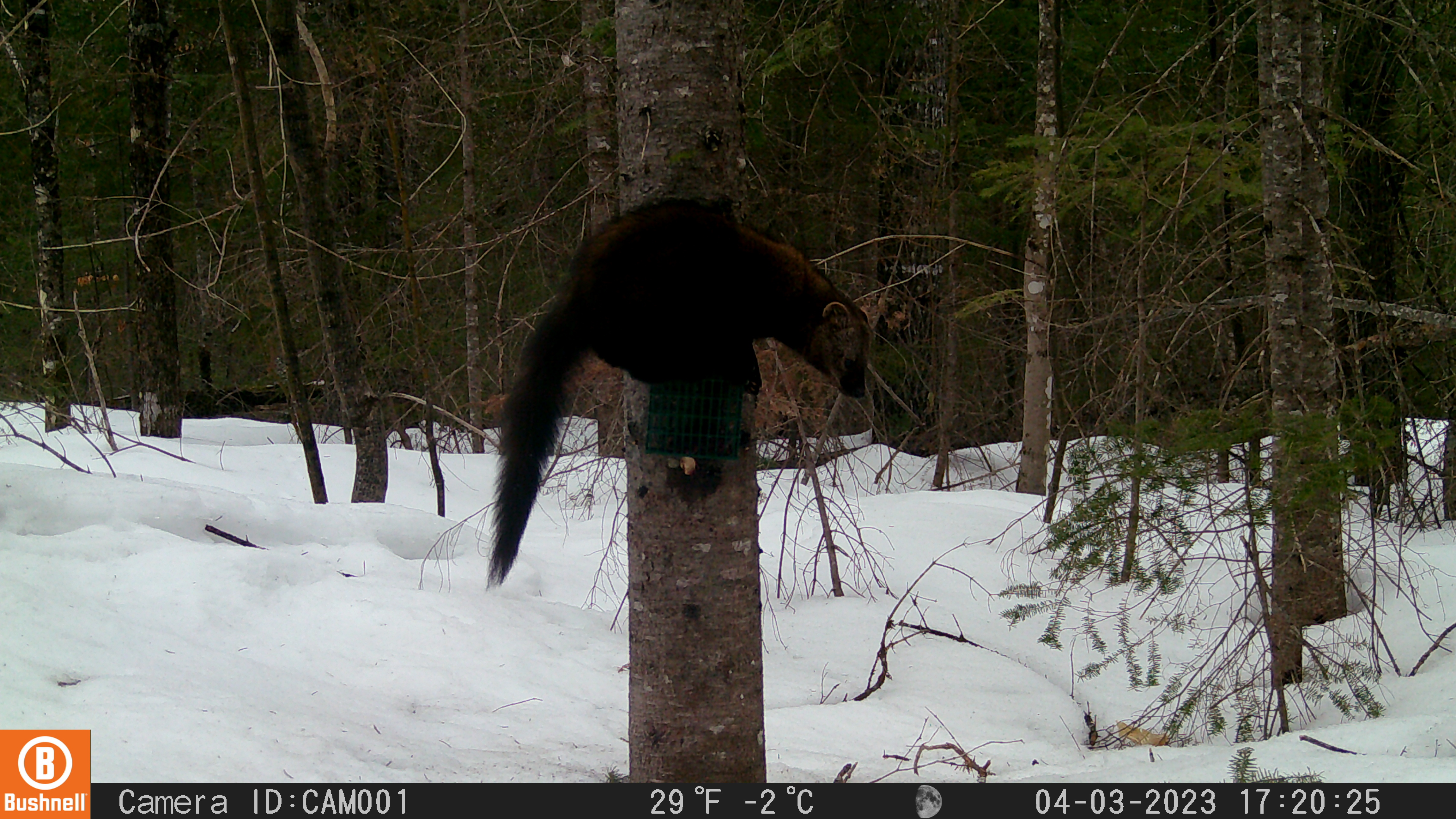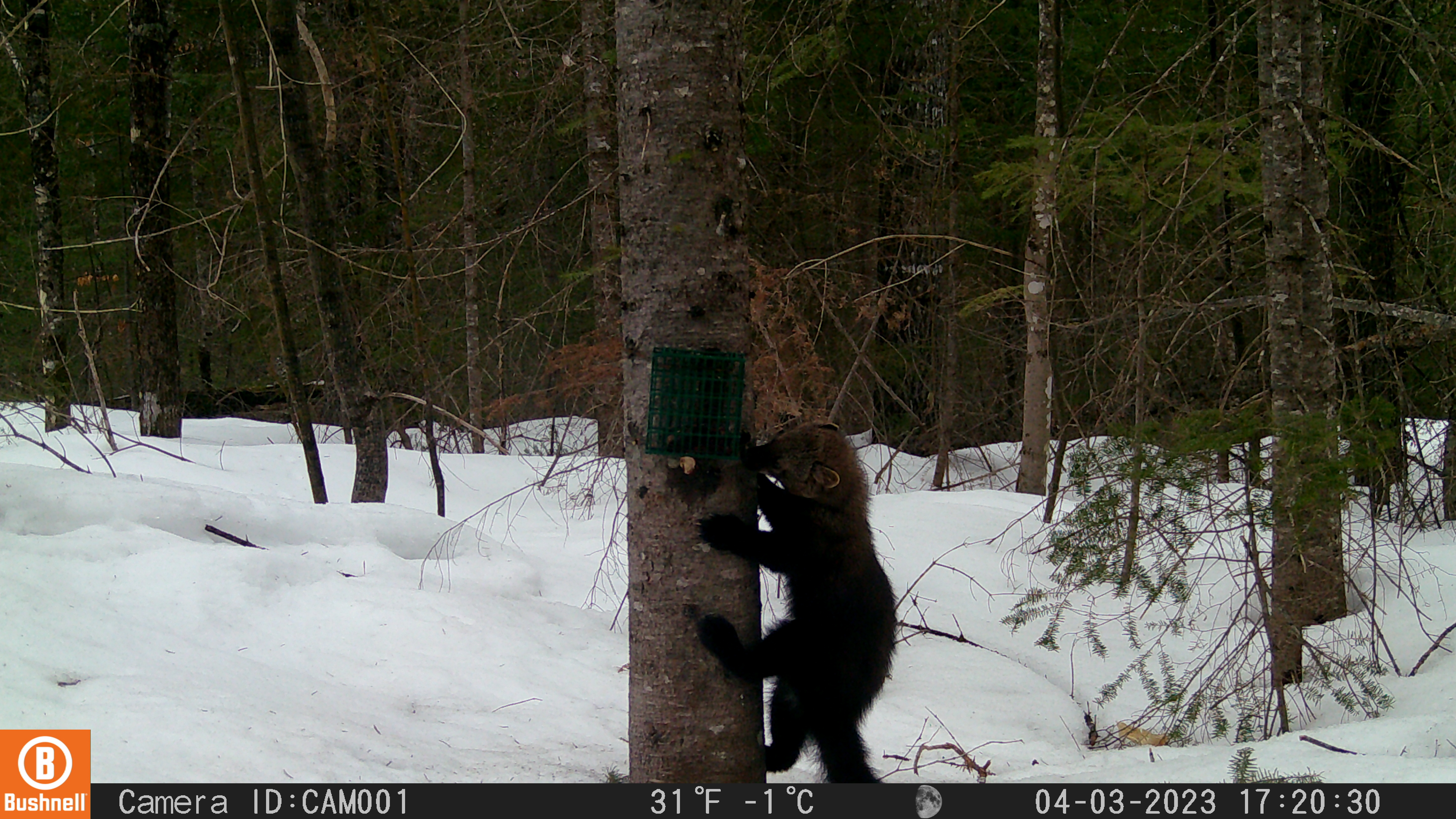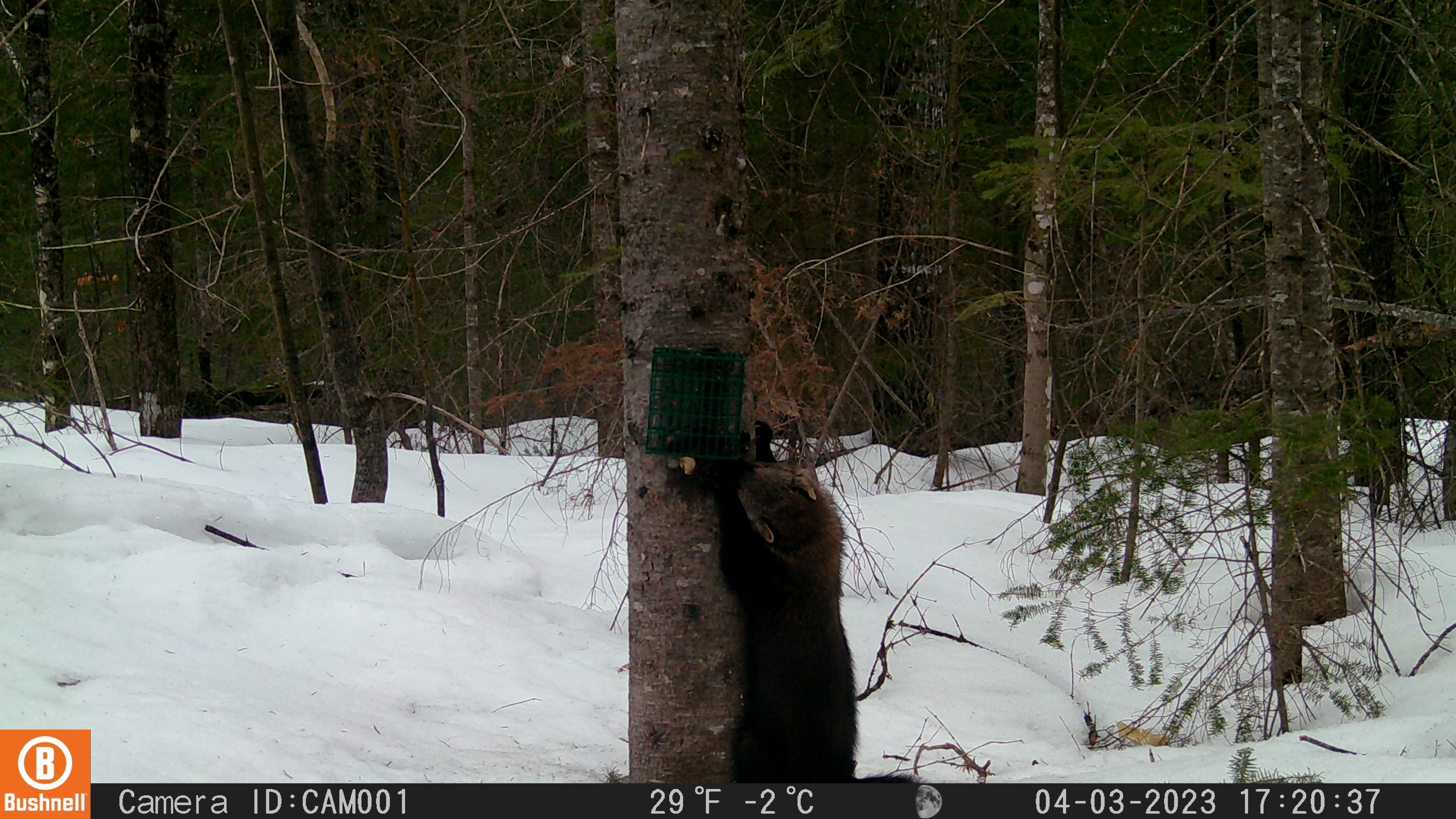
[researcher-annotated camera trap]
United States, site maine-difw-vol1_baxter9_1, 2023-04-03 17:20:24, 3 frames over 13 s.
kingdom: Animalia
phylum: Chordata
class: Mammalia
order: Carnivora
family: Mustelidae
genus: Pekania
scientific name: Pekania pennanti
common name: fisher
Fisher (Pekania pennanti).